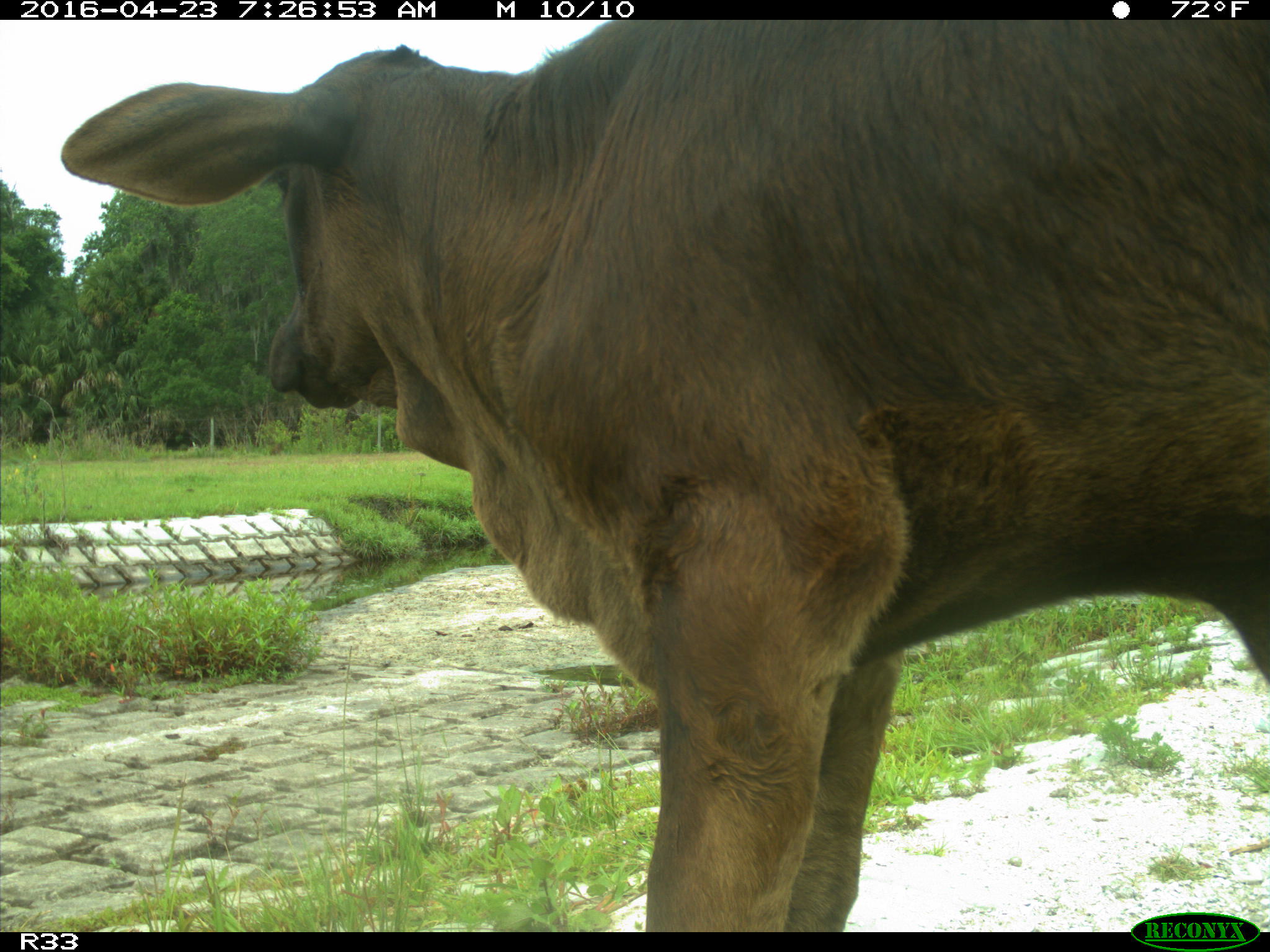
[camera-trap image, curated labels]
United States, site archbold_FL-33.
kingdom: Animalia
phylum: Chordata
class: Mammalia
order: Artiodactyla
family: Bovidae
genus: Bos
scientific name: Bos taurus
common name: domestic cow